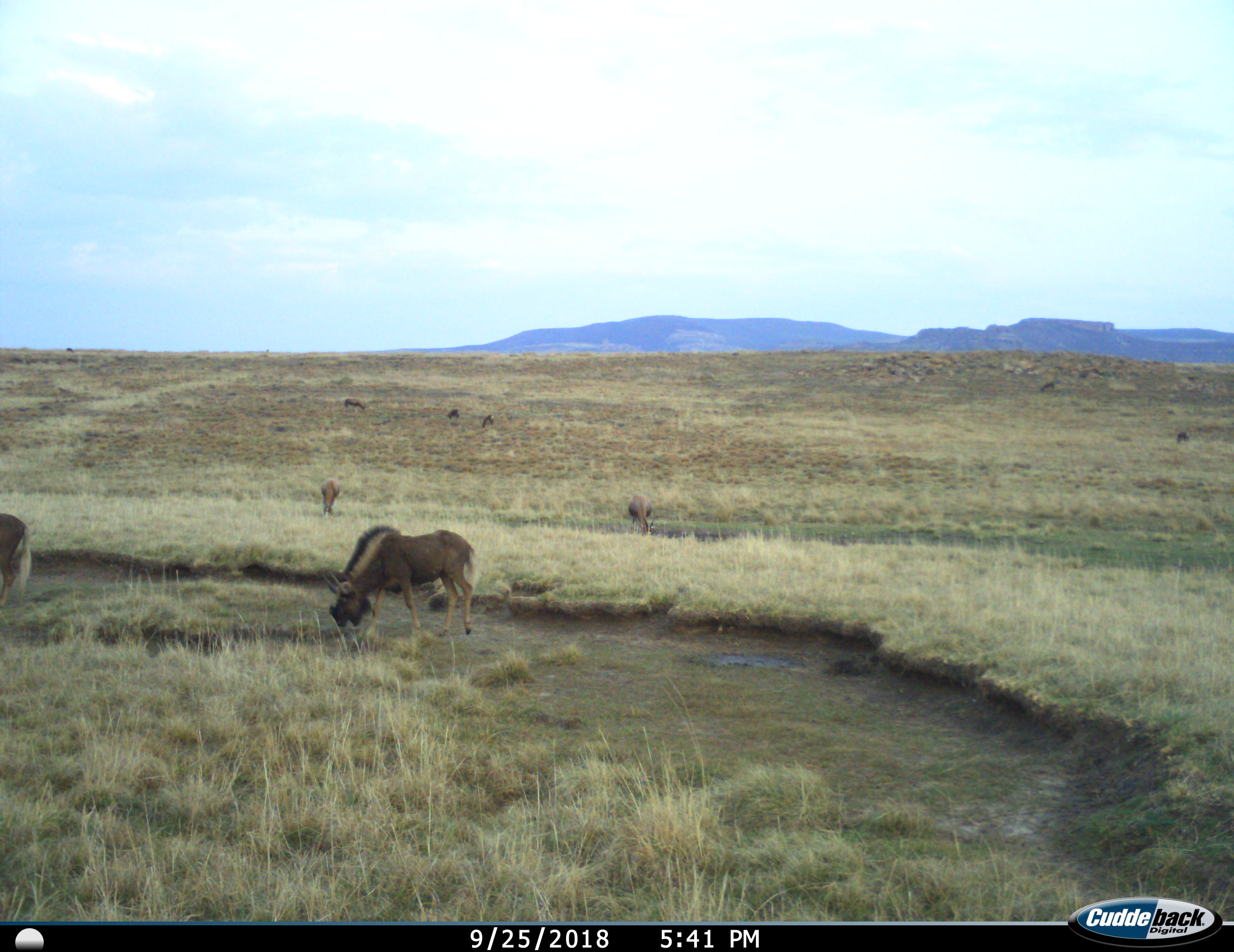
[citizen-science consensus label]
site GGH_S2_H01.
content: unidentified animal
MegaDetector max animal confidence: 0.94